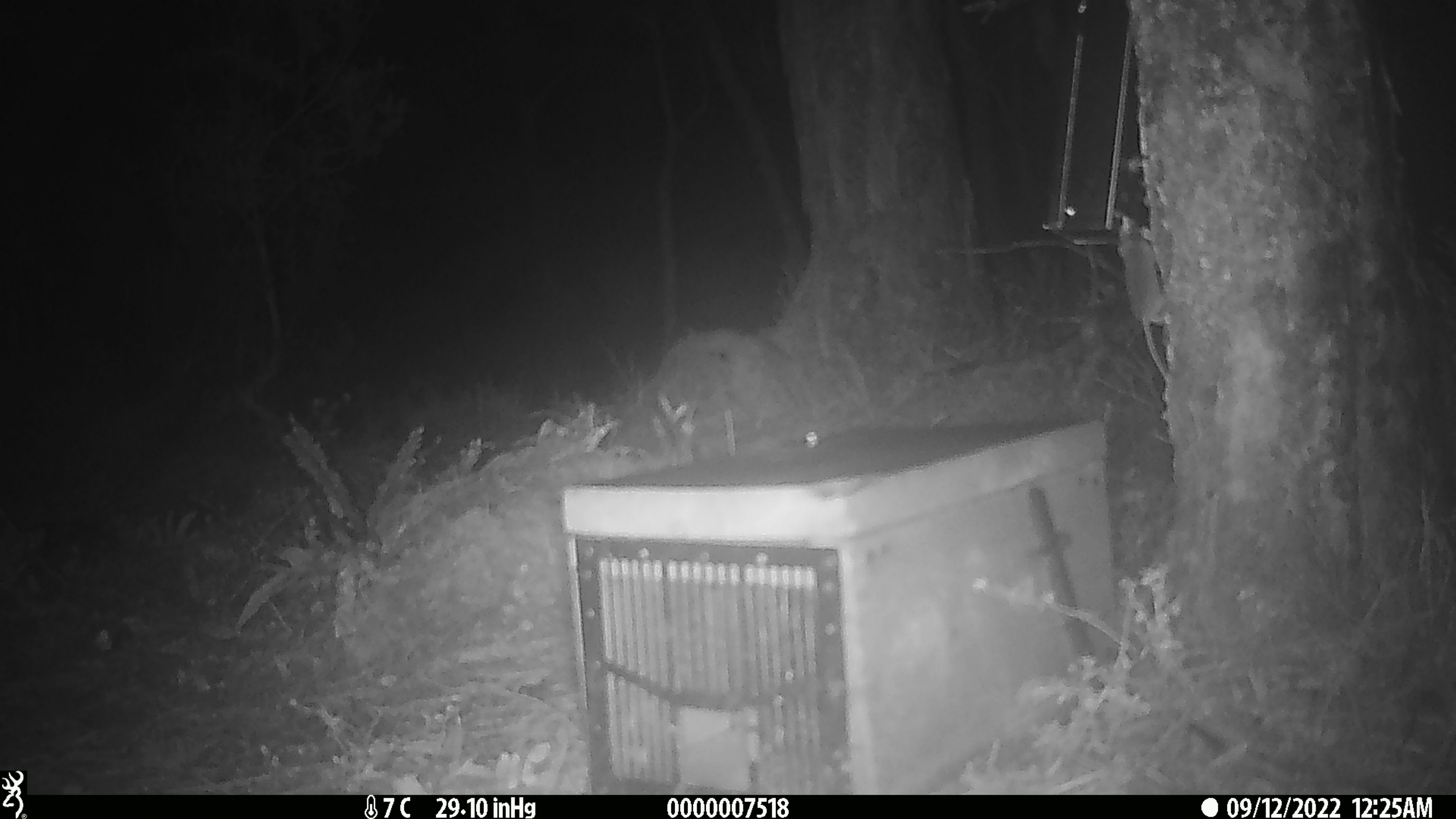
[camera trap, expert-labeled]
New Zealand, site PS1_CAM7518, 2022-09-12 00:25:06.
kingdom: Animalia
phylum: Chordata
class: Mammalia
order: Rodentia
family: Muridae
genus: Mus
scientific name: Mus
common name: mouse